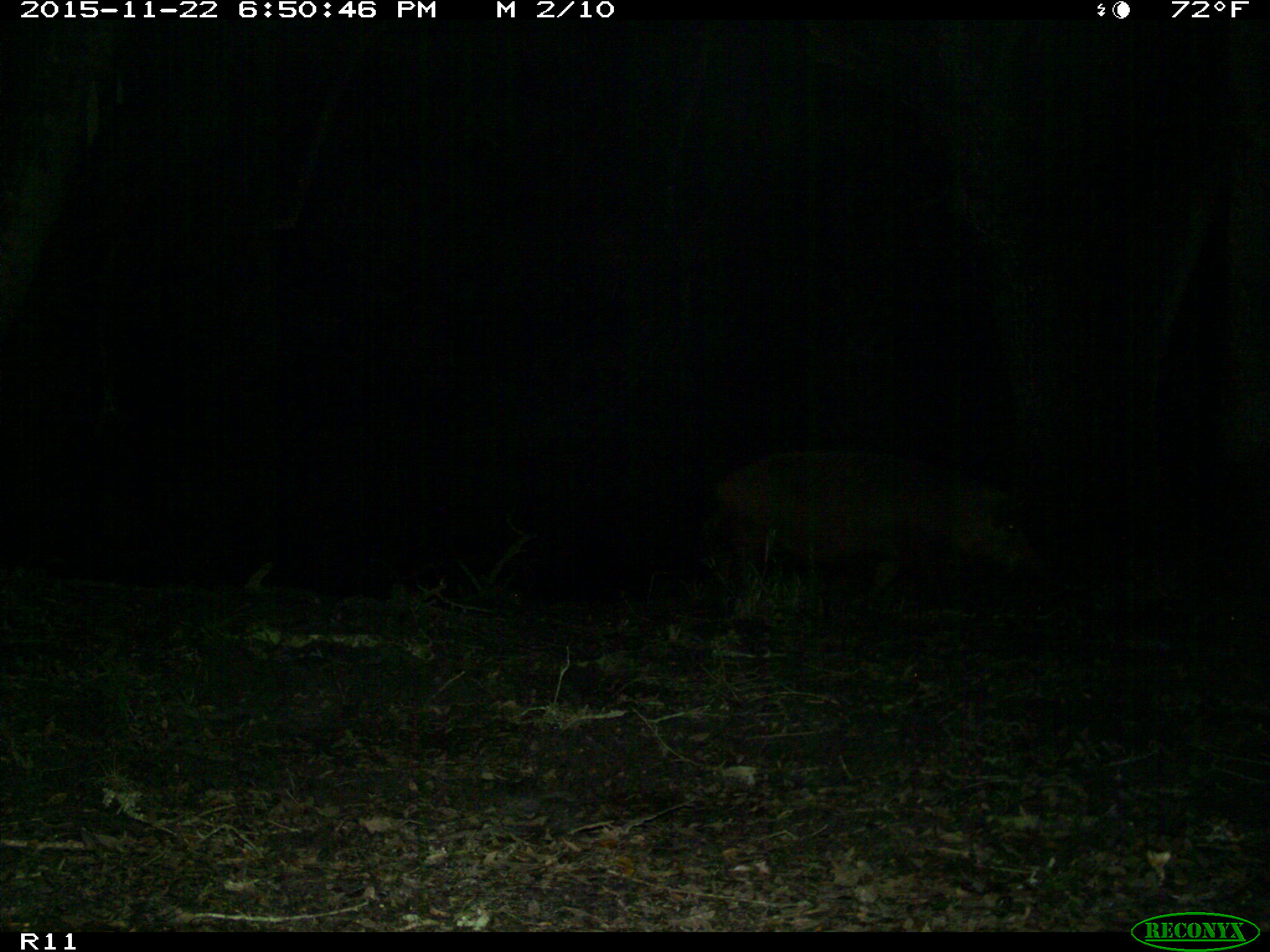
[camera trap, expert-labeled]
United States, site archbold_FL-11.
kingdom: Animalia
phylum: Chordata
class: Mammalia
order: Artiodactyla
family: Suidae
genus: Sus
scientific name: Sus scrofa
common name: wild boar